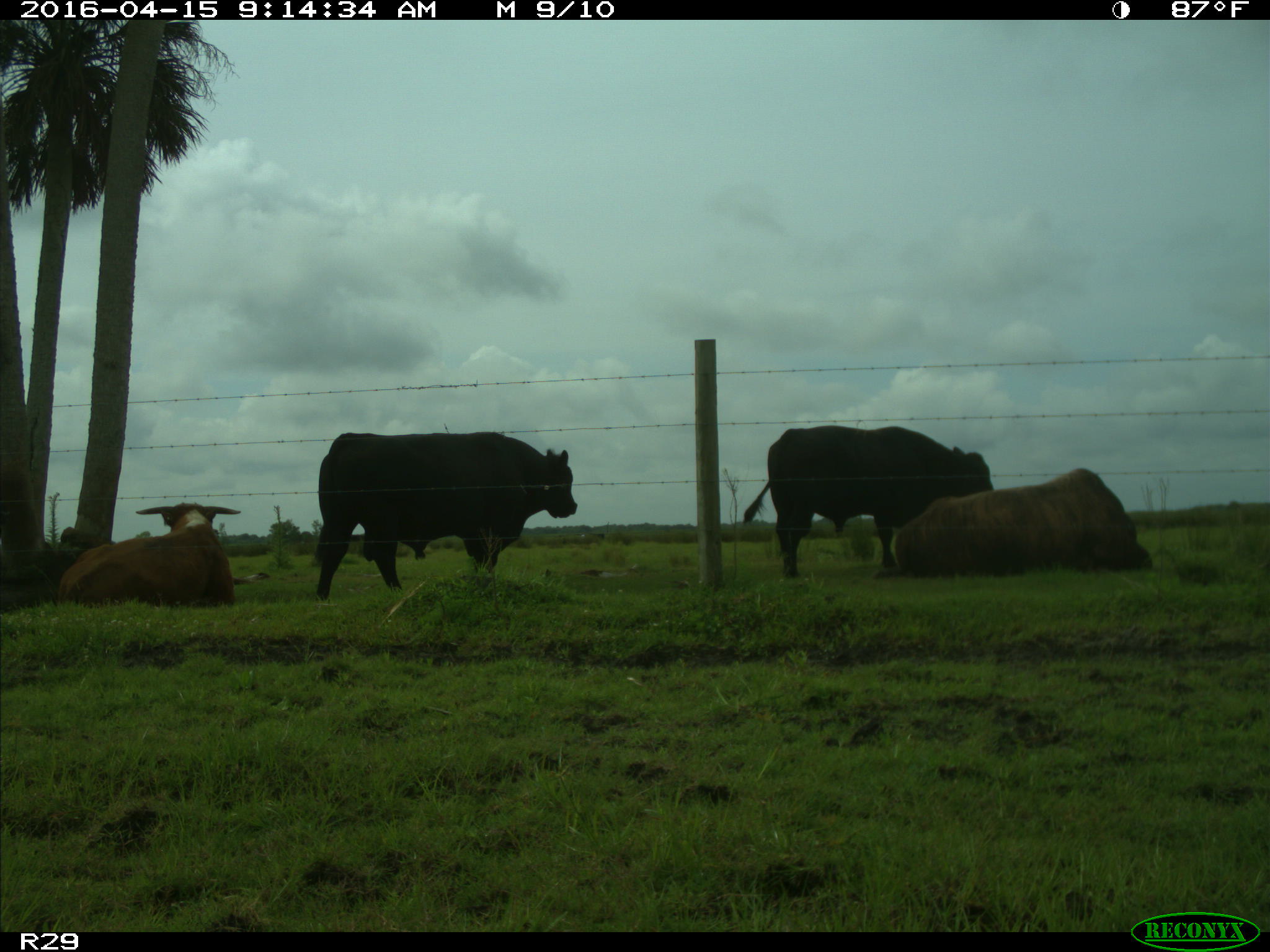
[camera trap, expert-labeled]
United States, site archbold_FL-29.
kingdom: Animalia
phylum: Chordata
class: Mammalia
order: Artiodactyla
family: Bovidae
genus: Bos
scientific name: Bos taurus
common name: domestic cow